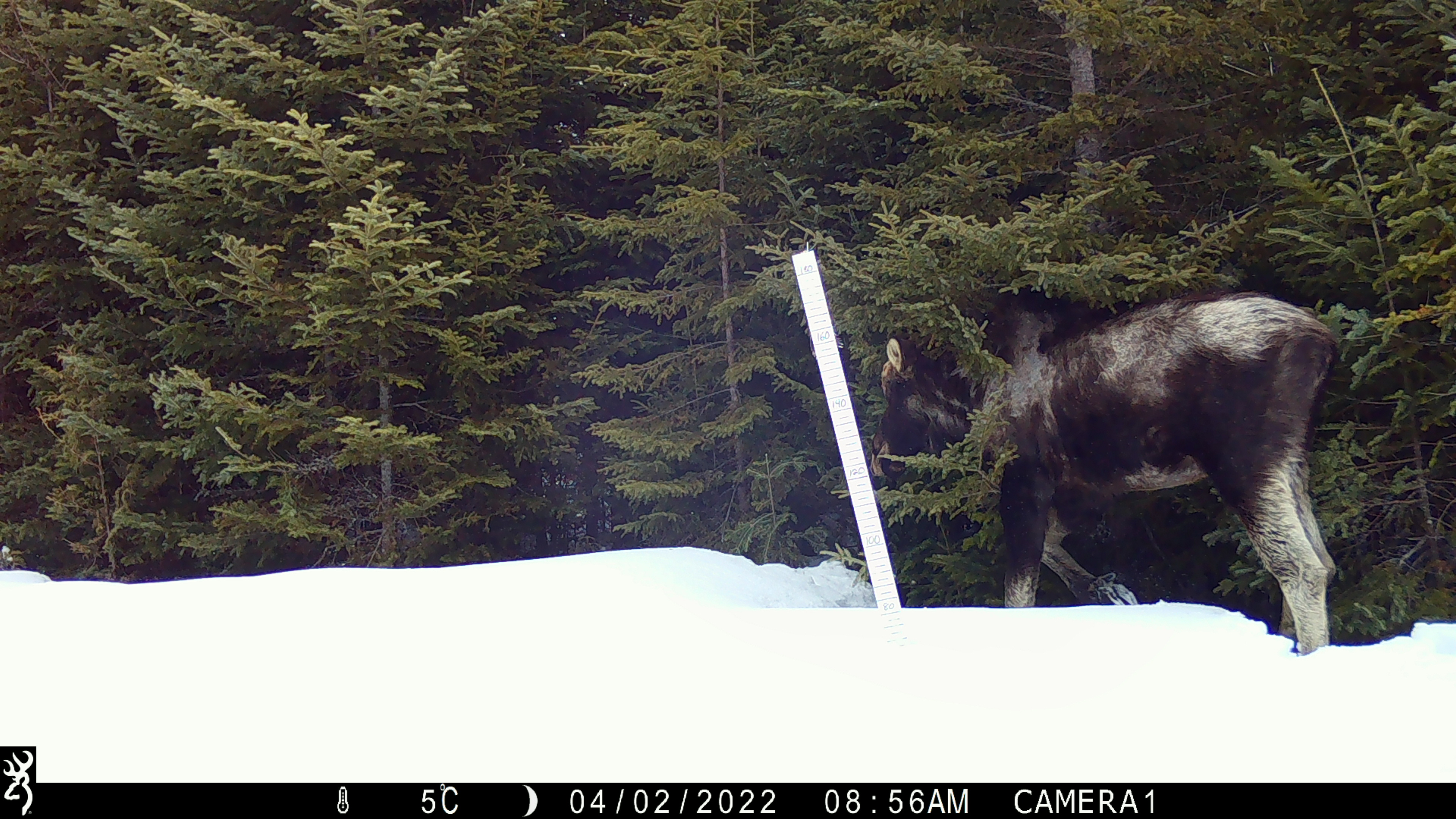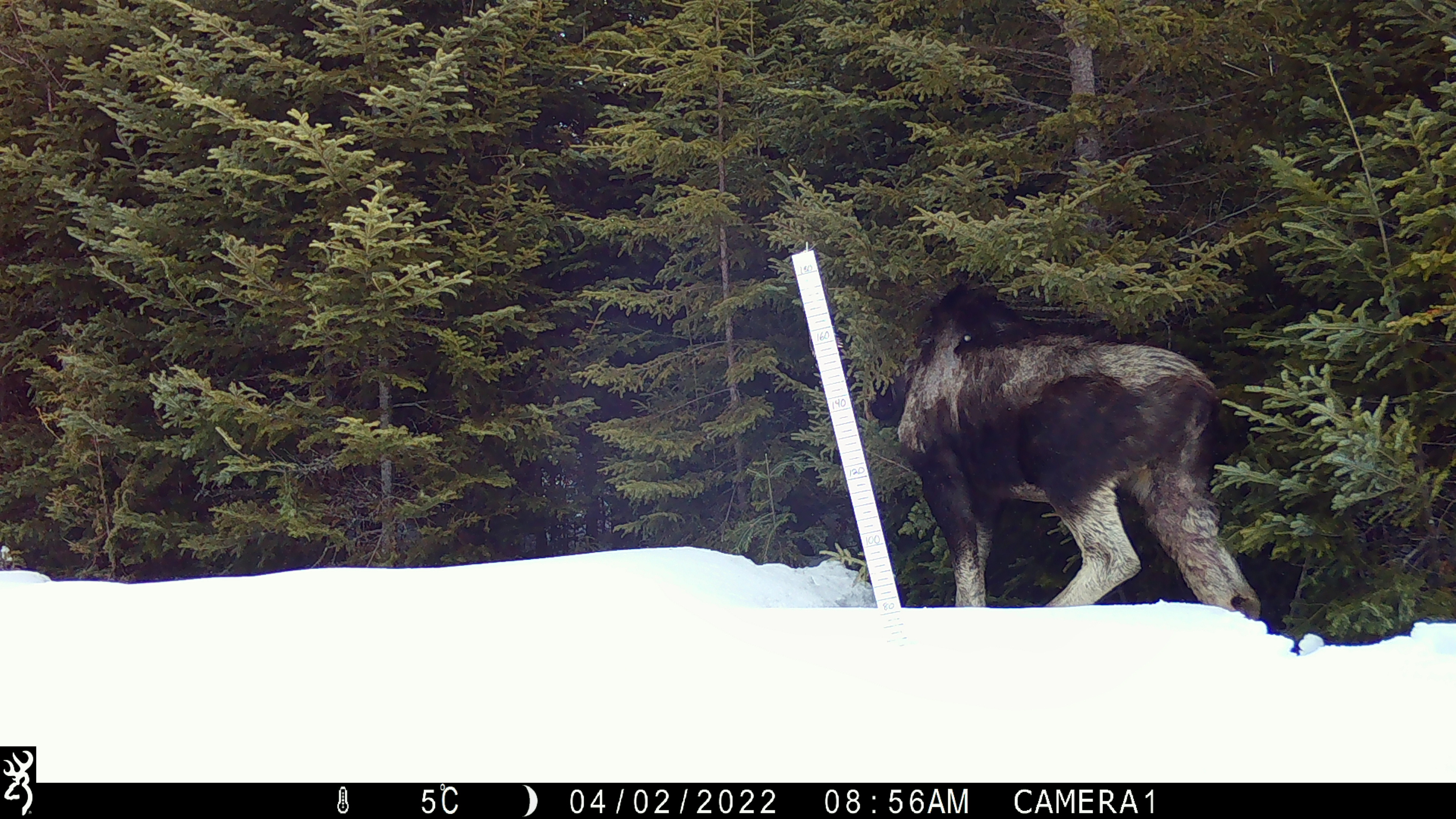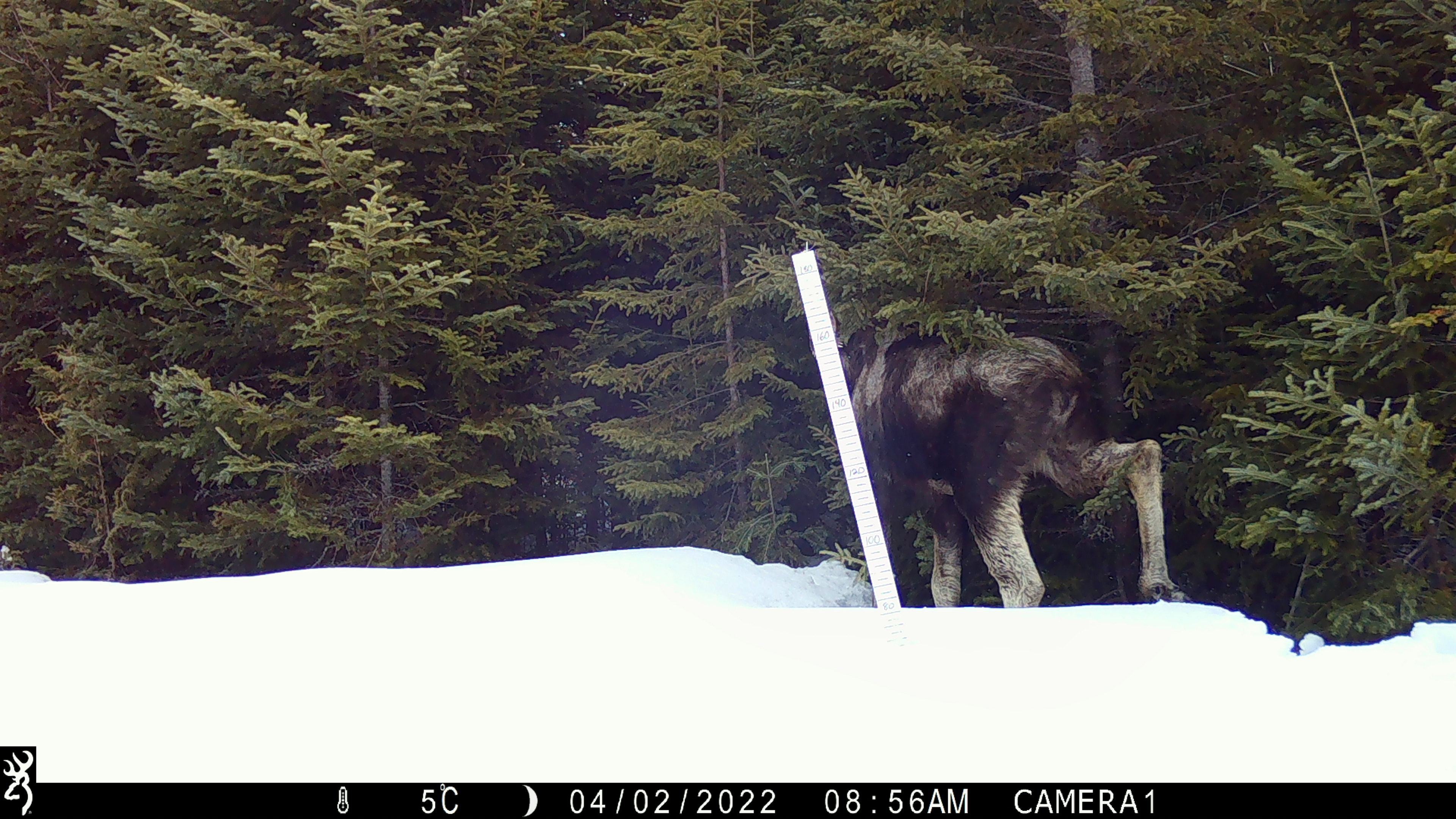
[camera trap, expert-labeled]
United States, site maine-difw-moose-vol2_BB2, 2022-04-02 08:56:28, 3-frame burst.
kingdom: Animalia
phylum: Chordata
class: Mammalia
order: Artiodactyla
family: Cervidae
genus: Alces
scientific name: Alces alces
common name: moose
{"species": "moose (Alces alces)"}